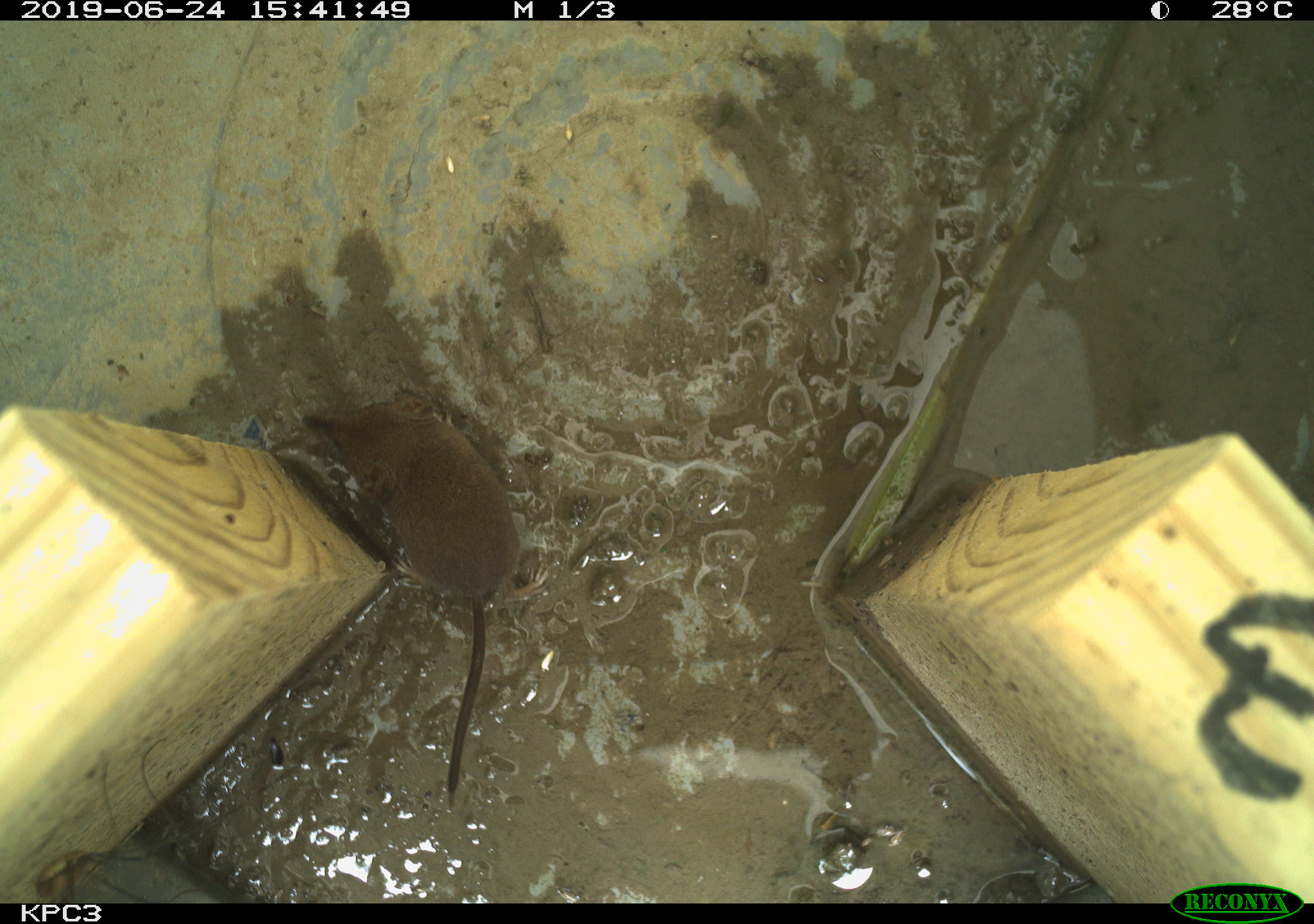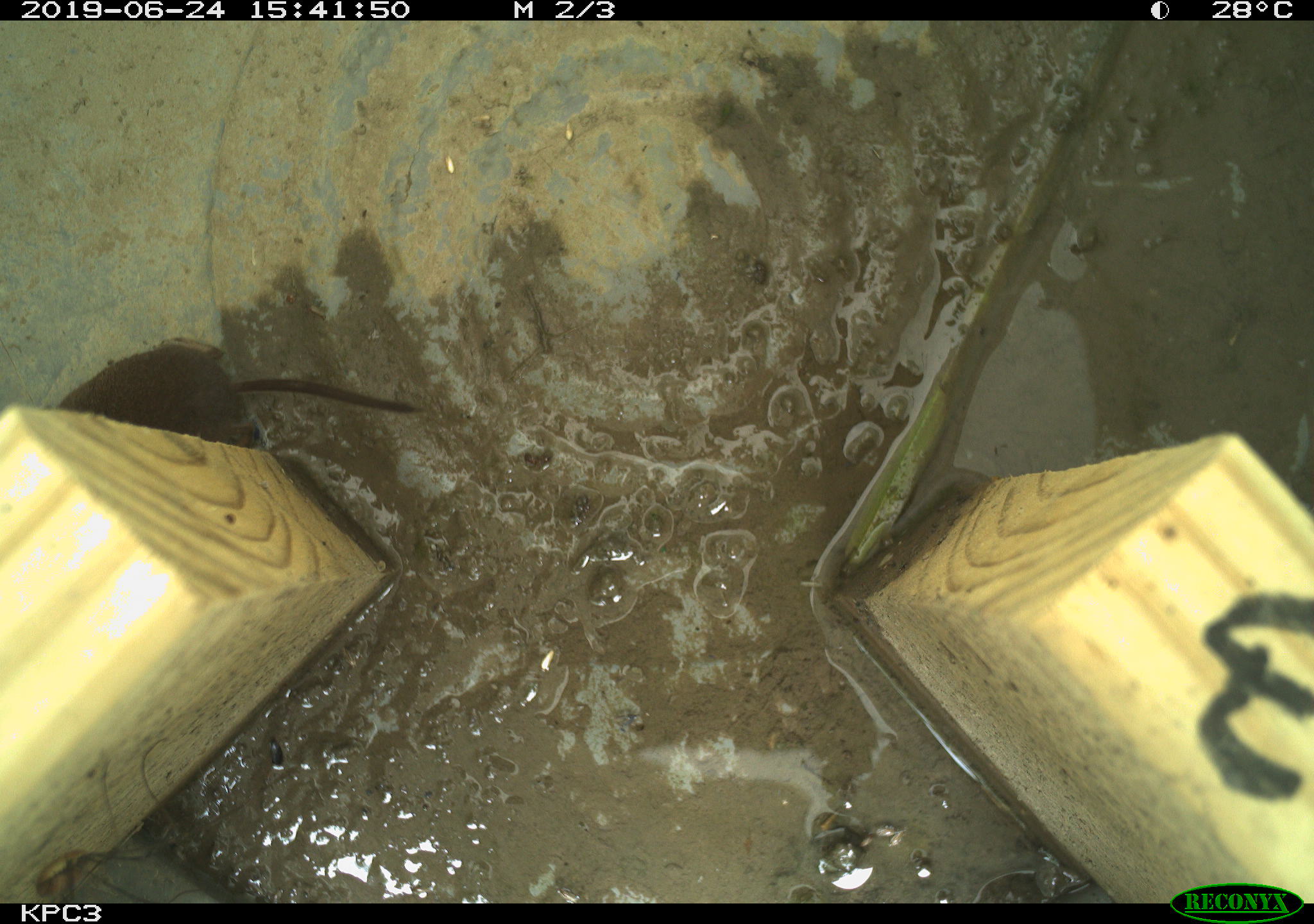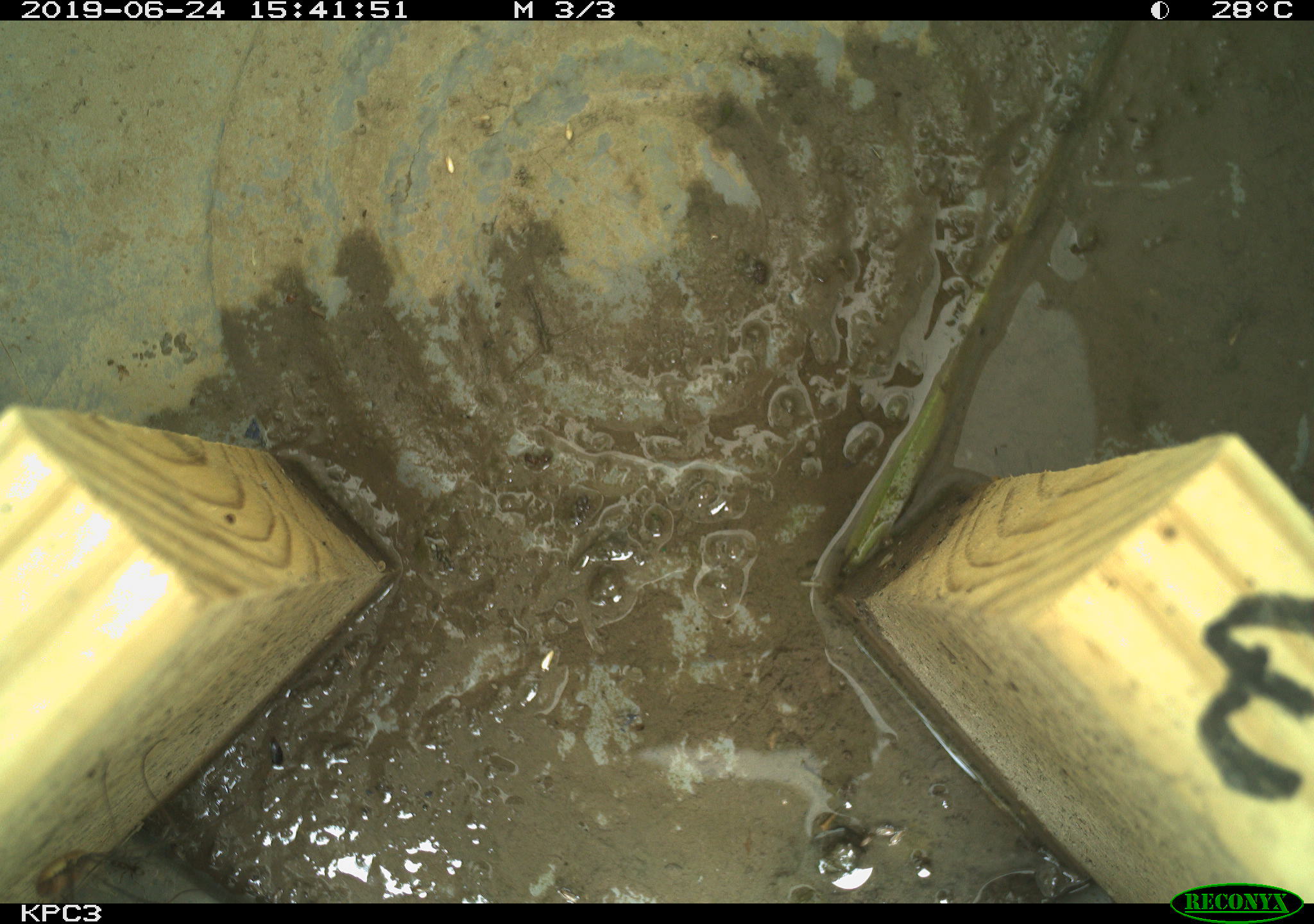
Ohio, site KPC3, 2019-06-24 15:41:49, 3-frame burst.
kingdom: Animalia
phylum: Chordata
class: Mammalia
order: Eulipotyphla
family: Soricidae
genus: Sorex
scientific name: Sorex cinereus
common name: masked shrew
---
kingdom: Animalia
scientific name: Animalia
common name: animal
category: invertebrate